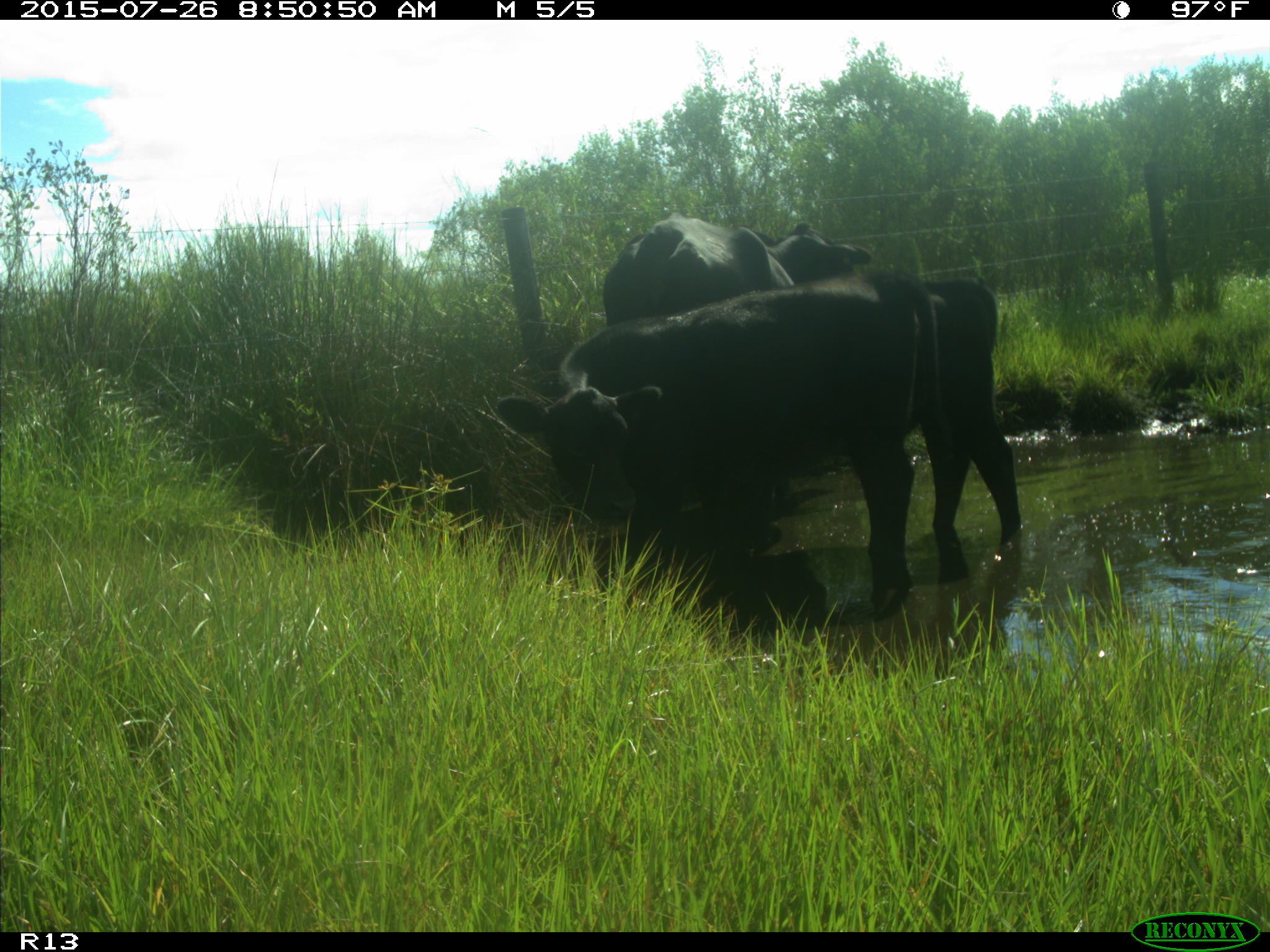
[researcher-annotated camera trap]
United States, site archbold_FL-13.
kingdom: Animalia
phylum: Chordata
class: Mammalia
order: Artiodactyla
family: Bovidae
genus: Bos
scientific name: Bos taurus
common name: domestic cow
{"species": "Bos taurus (domestic cow)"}